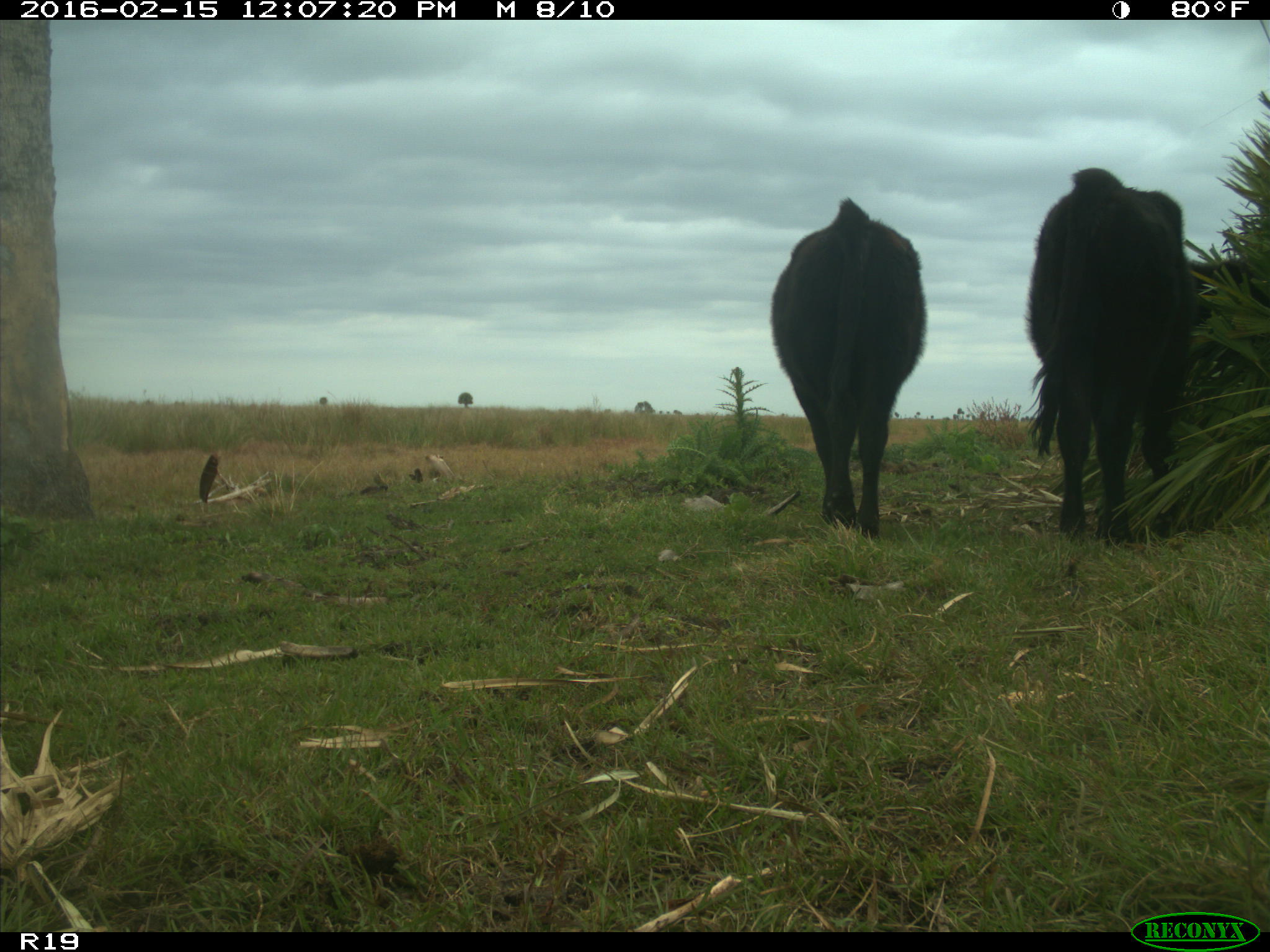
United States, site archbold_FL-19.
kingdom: Animalia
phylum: Chordata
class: Mammalia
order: Artiodactyla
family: Bovidae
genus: Bos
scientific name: Bos taurus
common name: domestic cow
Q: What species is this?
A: Bos taurus (domestic cow).